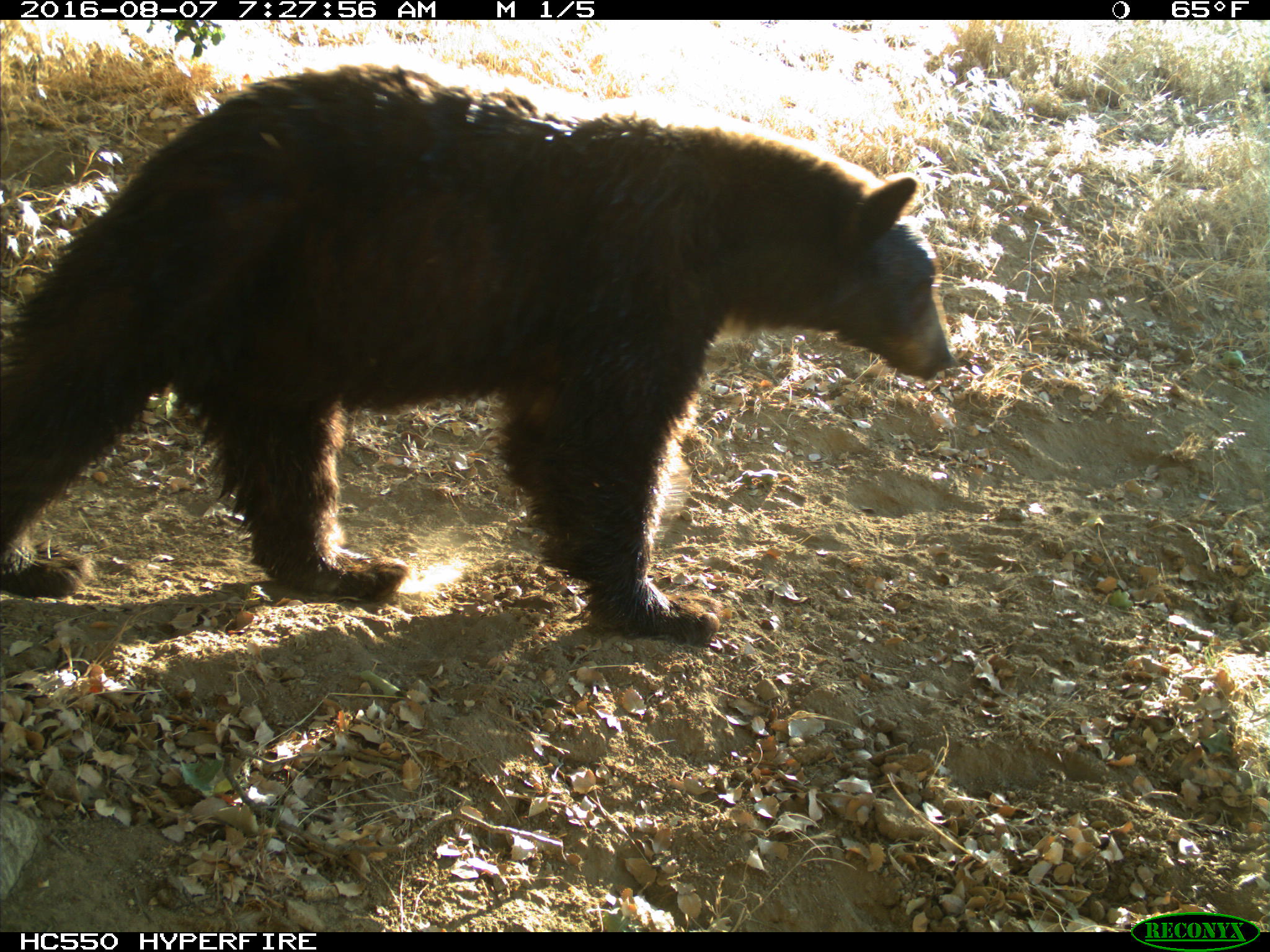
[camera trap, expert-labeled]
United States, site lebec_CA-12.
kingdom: Animalia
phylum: Chordata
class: Mammalia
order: Carnivora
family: Ursidae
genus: Ursus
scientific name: Ursus americanus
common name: american black bear